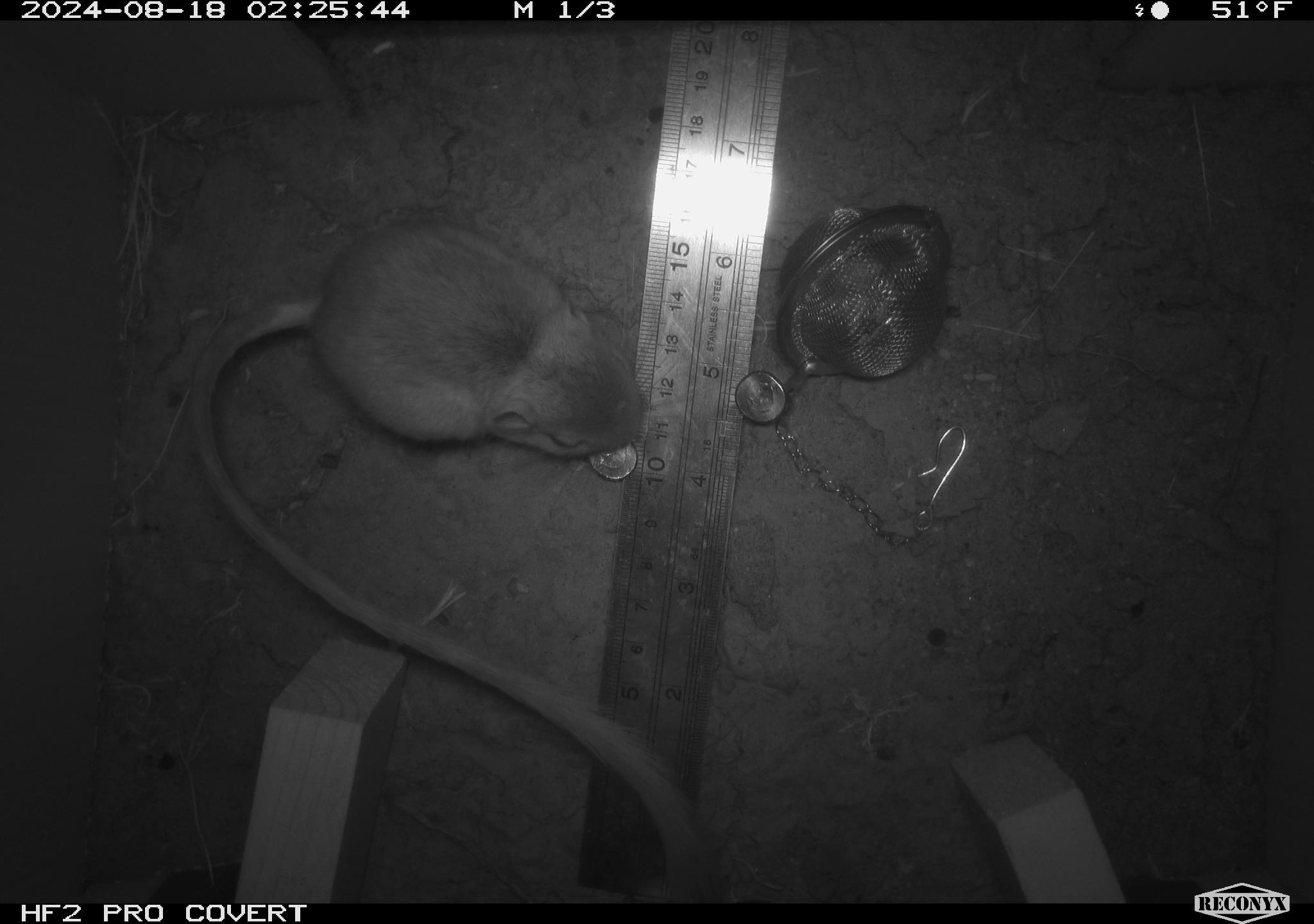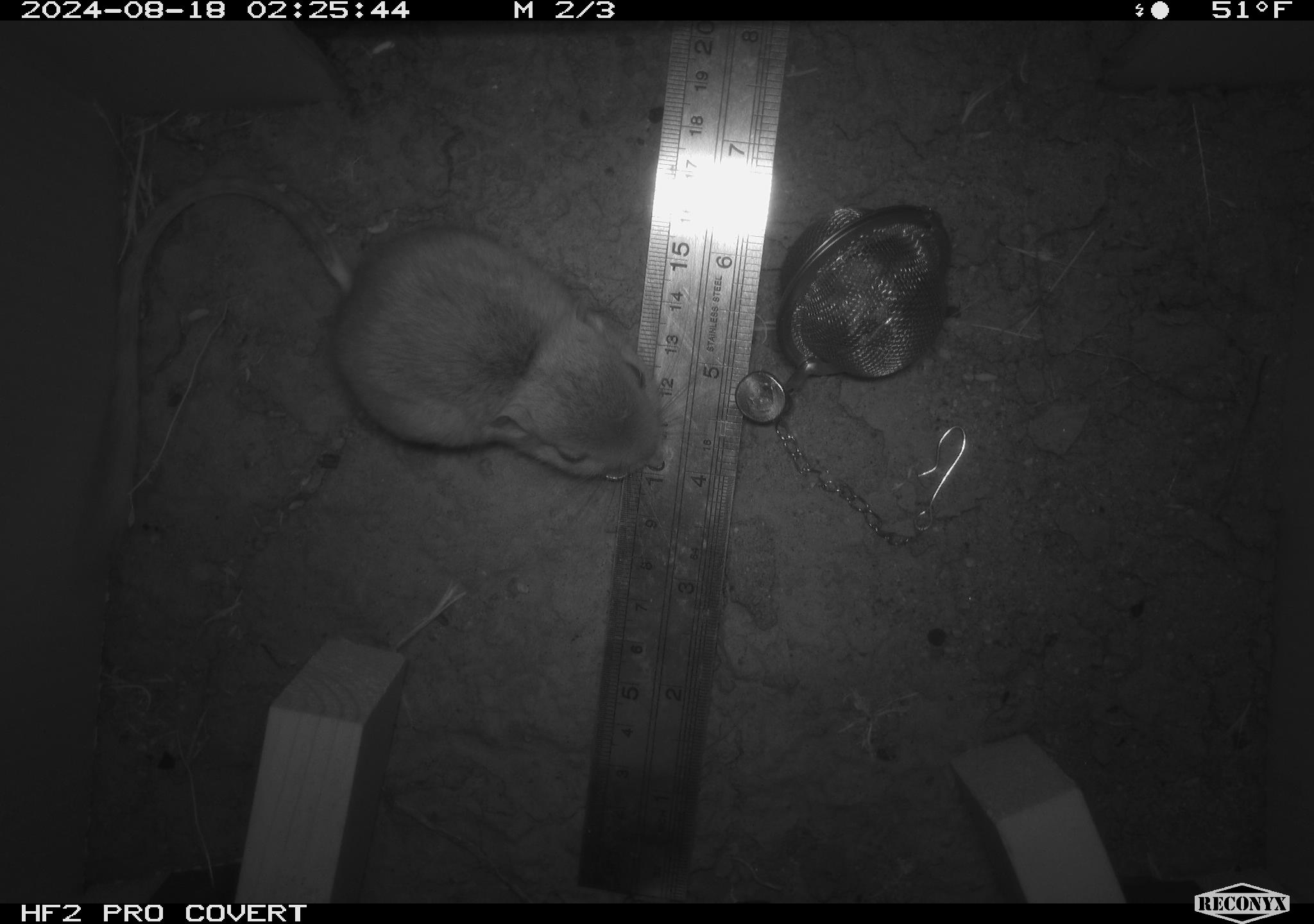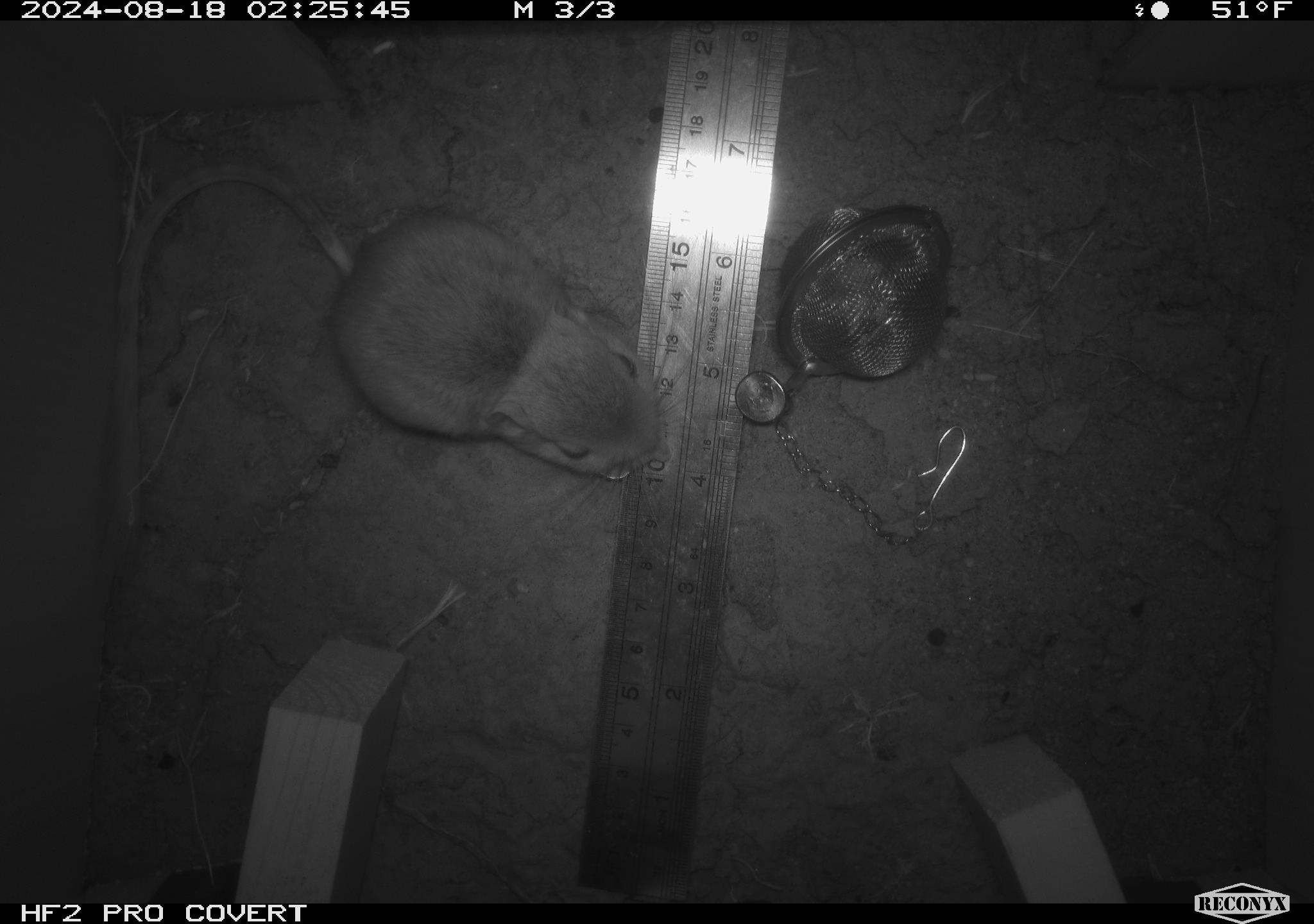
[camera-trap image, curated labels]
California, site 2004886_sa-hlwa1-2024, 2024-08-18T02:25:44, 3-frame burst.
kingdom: Animalia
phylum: Chordata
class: Mammalia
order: Rodentia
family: Heteromyidae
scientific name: Heteromyidae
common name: kangaroo rats and pocket mice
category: heteromyidae family